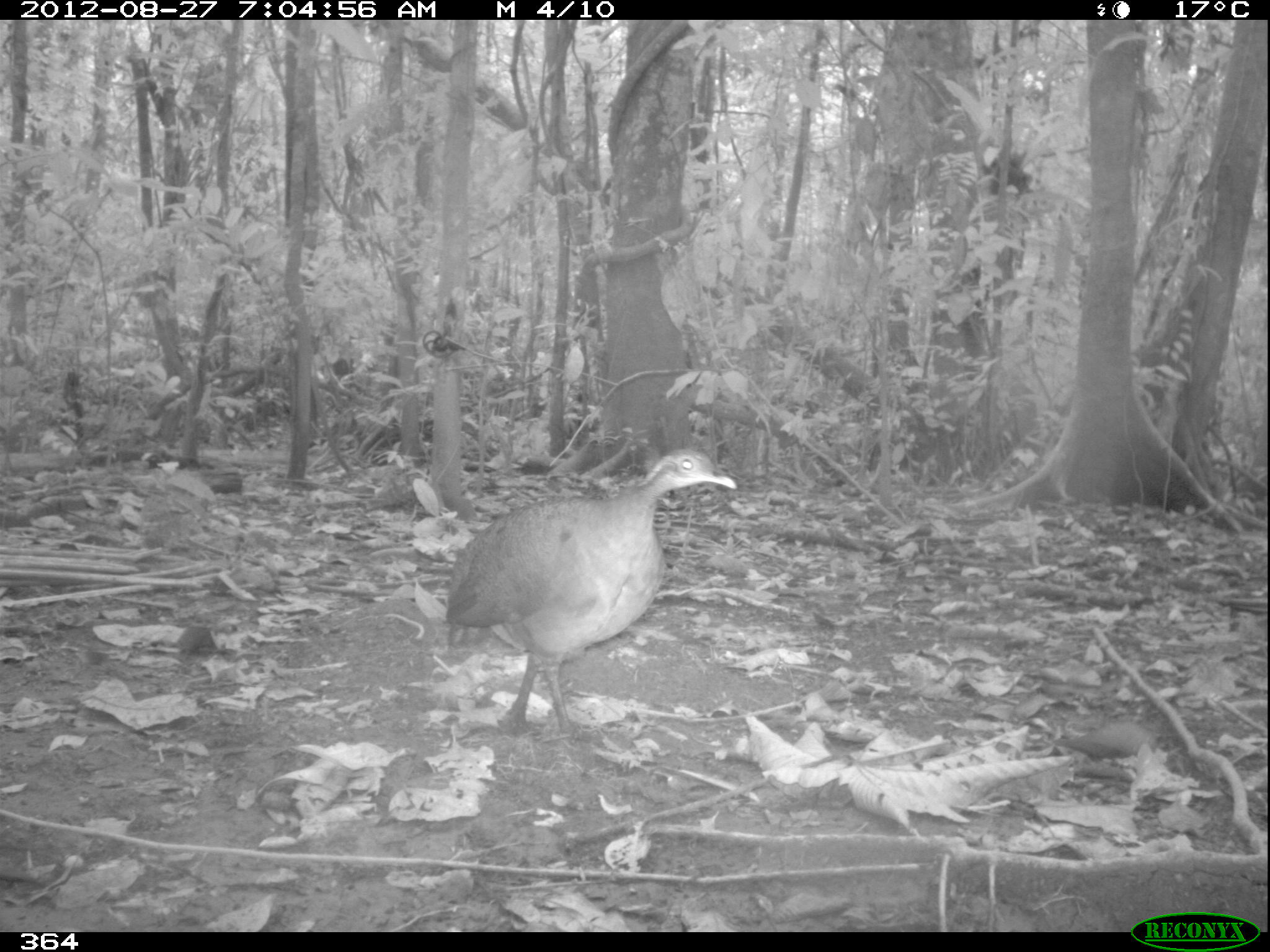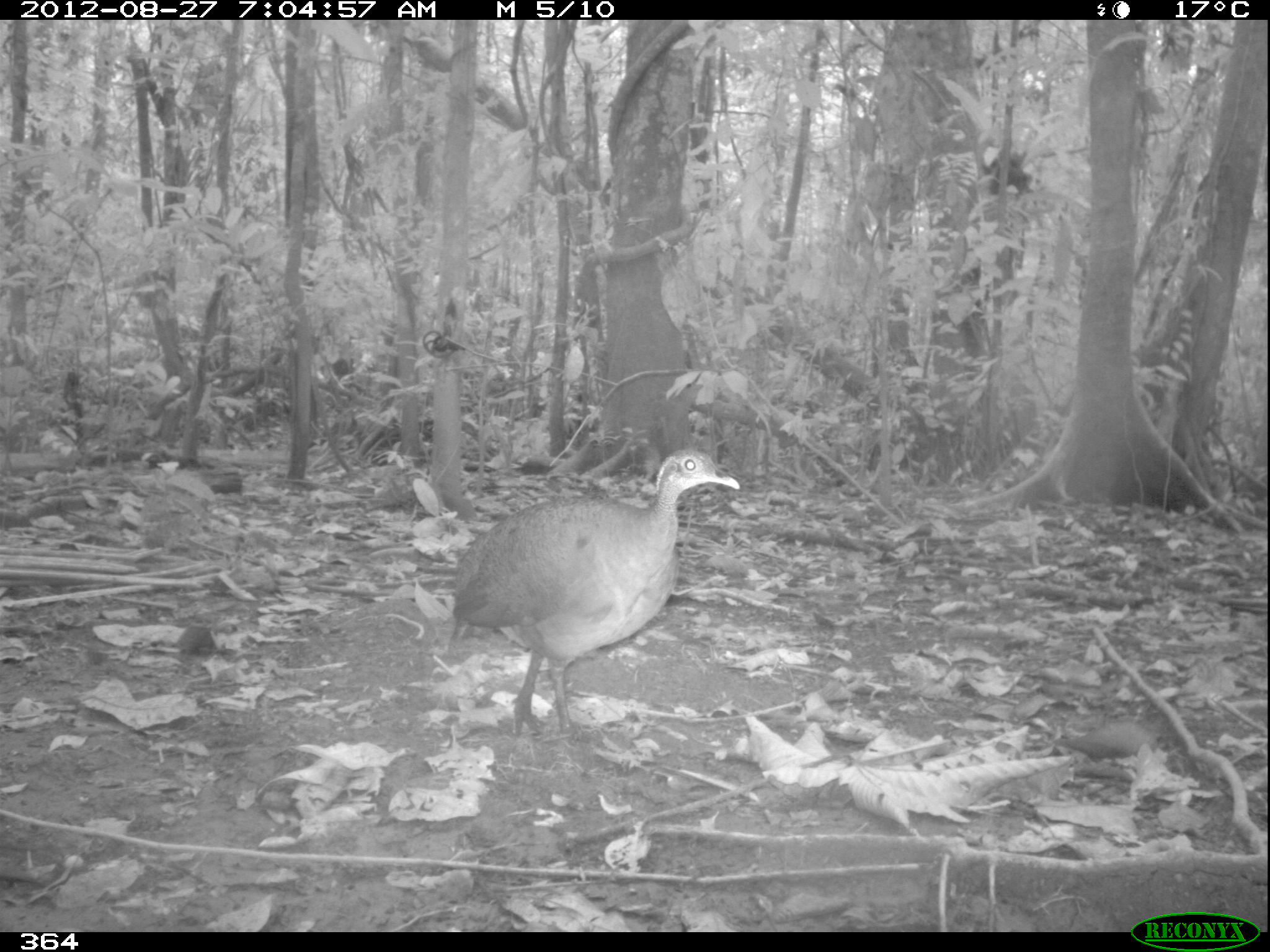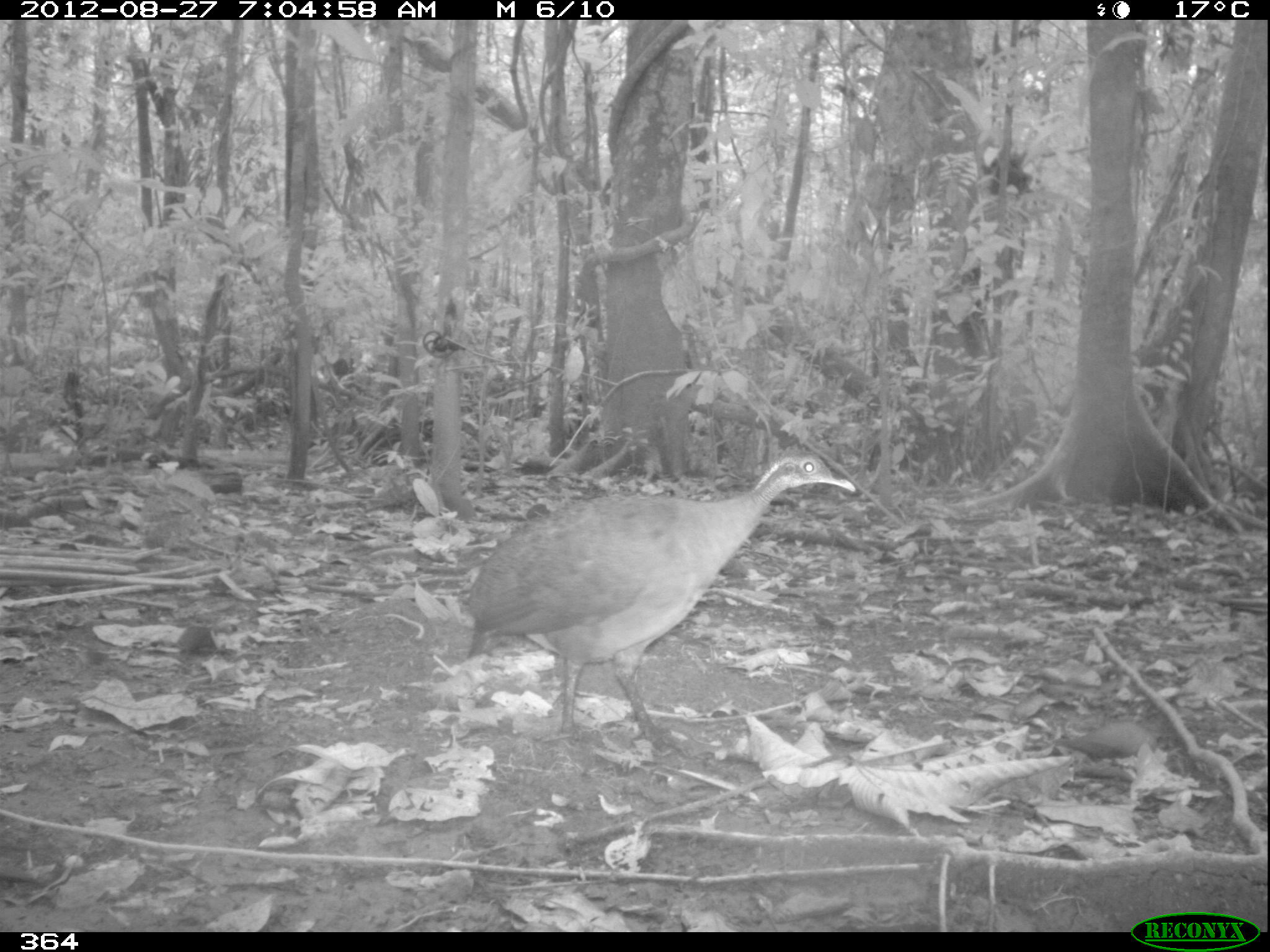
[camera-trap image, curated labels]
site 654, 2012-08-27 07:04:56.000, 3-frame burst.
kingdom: Animalia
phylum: Chordata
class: Aves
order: Galliformes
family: Phasianidae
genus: Alectoris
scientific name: Alectoris rufa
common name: red-legged partridge